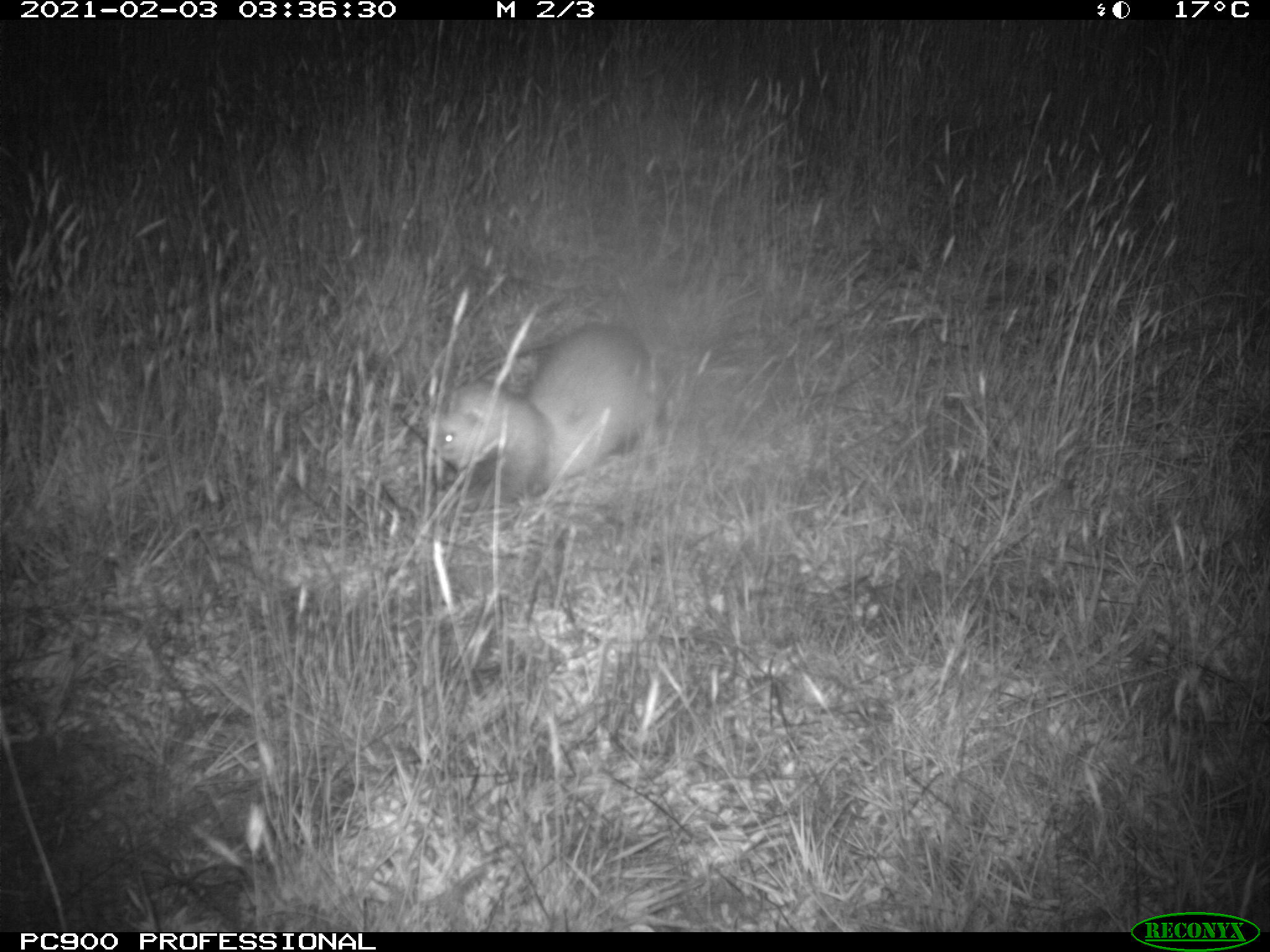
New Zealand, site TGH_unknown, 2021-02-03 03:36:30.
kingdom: Animalia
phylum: Chordata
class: Mammalia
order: Carnivora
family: Mustelidae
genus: Mustela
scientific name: Mustela furo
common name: ferret